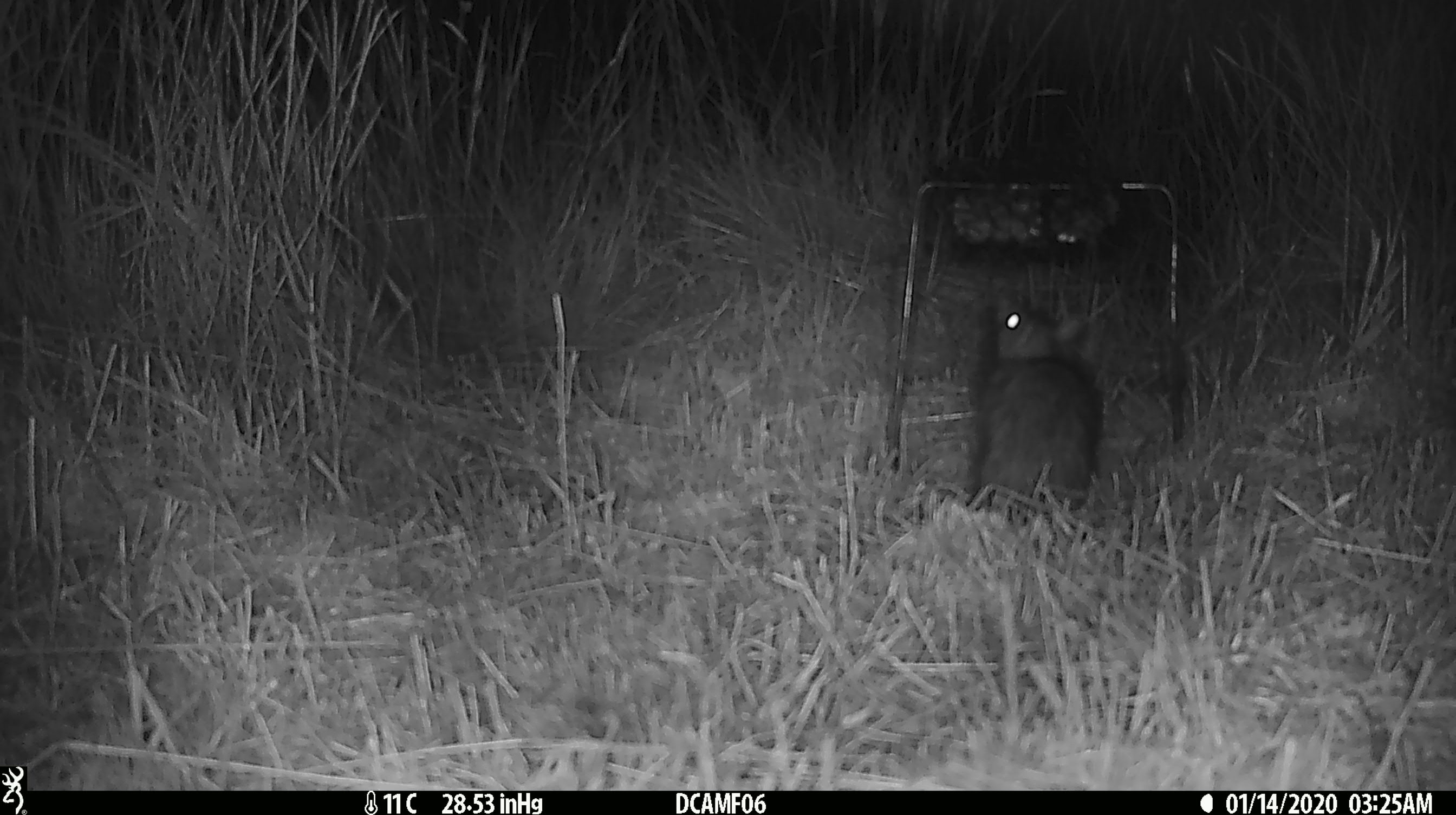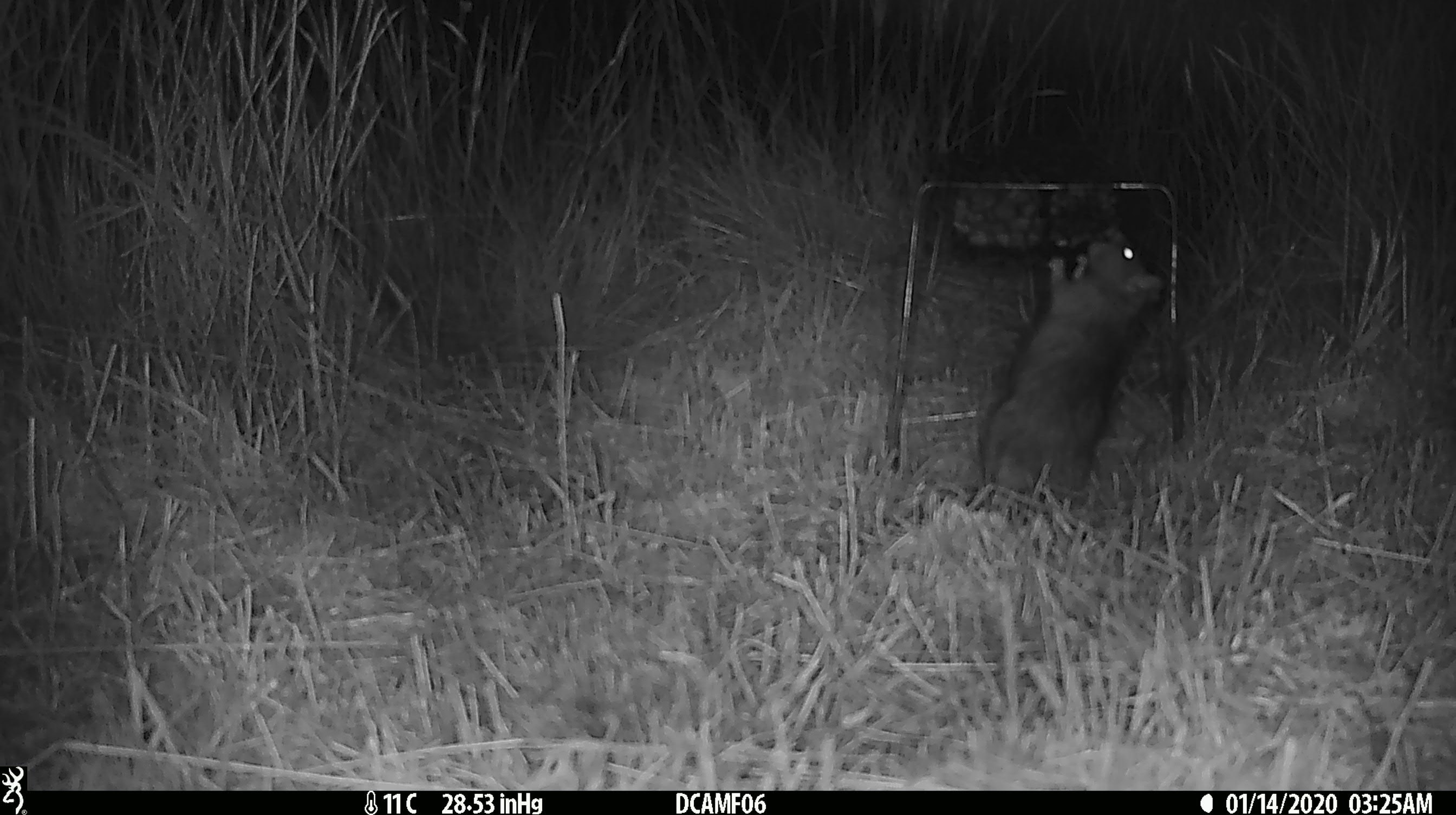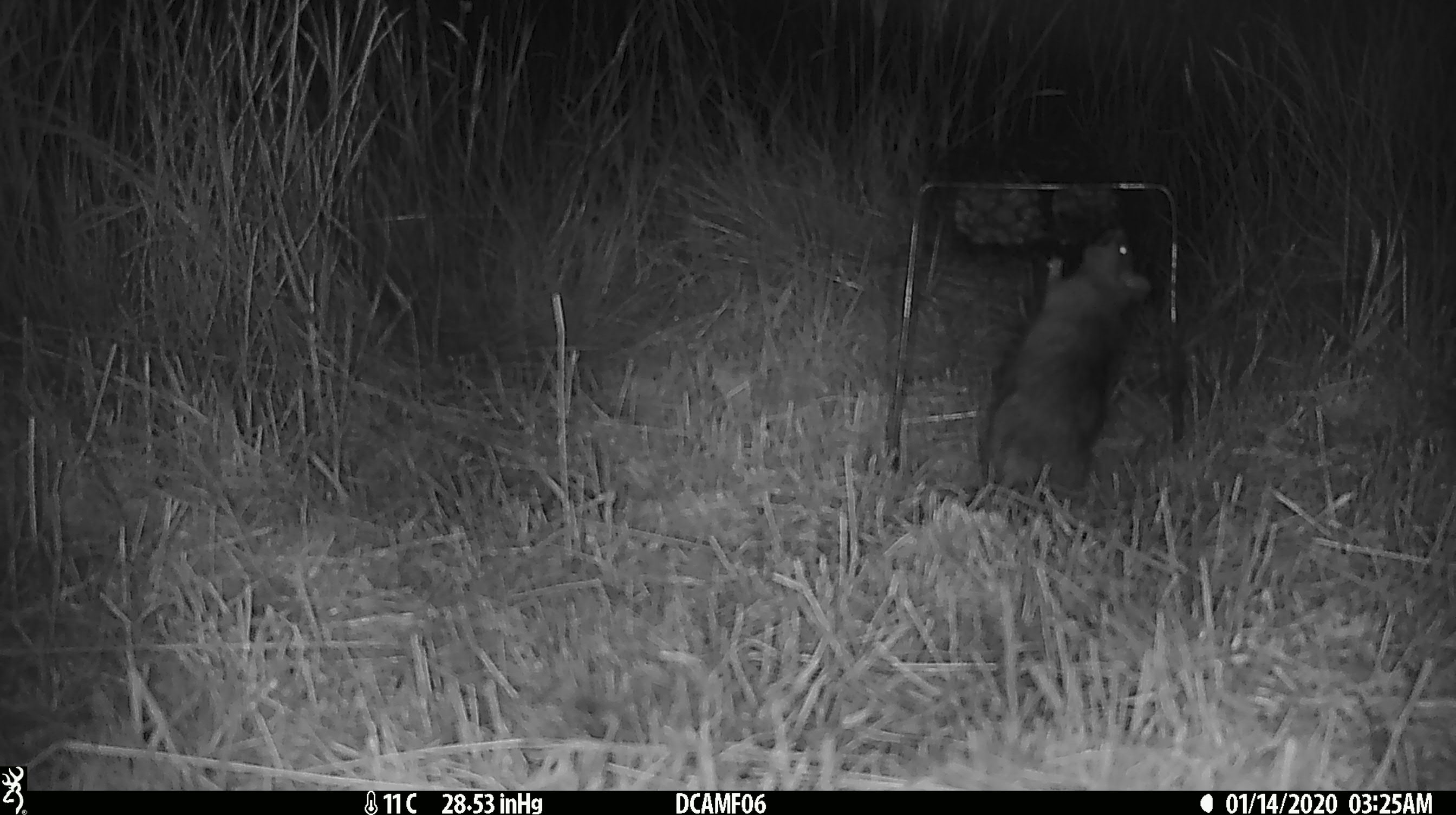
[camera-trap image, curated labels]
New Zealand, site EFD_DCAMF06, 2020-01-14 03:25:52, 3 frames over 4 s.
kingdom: Animalia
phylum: Chordata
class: Mammalia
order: Rodentia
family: Muridae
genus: Rattus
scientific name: Rattus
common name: rat